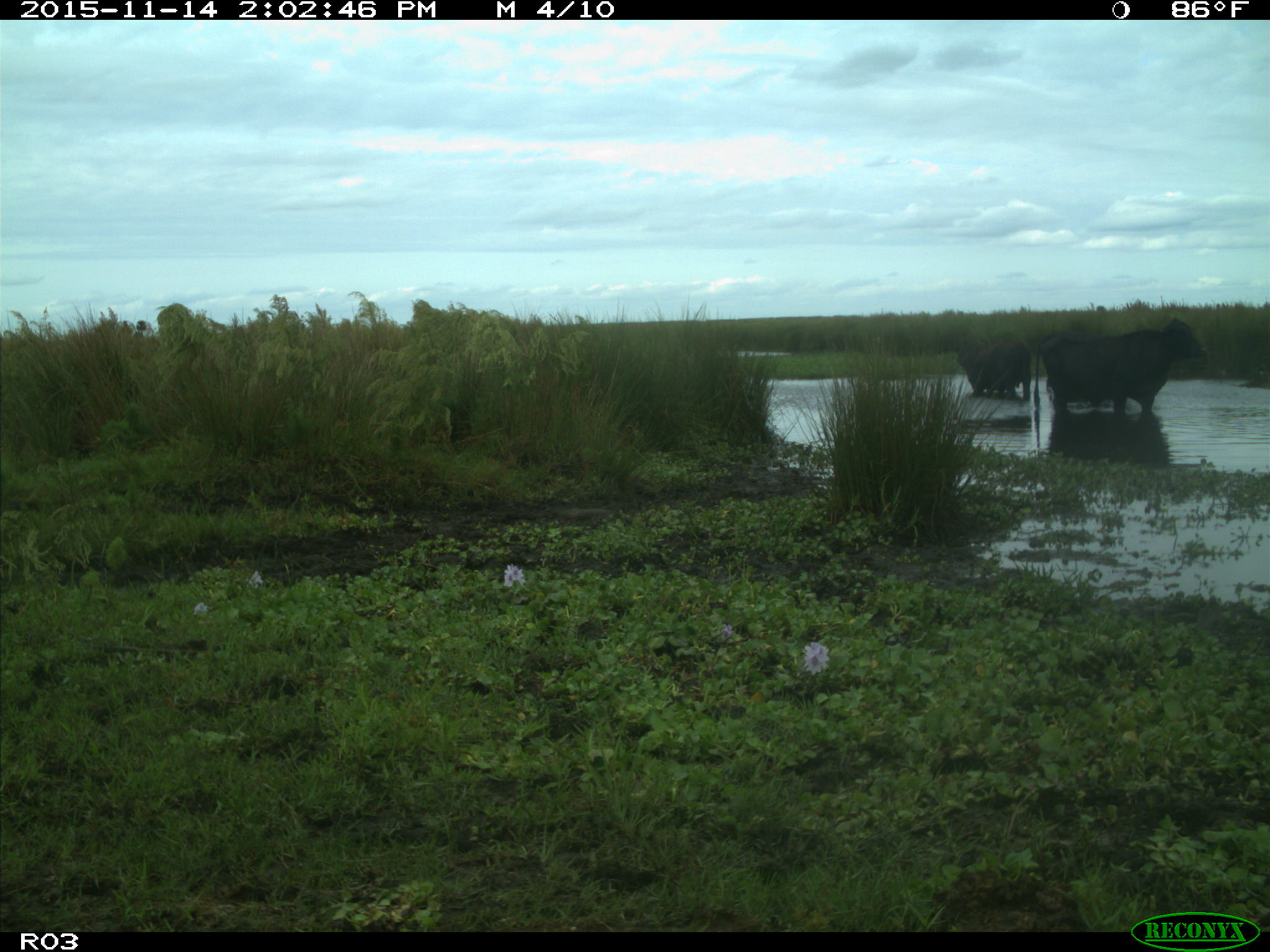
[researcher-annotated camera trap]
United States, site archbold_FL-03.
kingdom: Animalia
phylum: Chordata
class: Mammalia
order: Artiodactyla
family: Bovidae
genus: Bos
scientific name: Bos taurus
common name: domestic cow